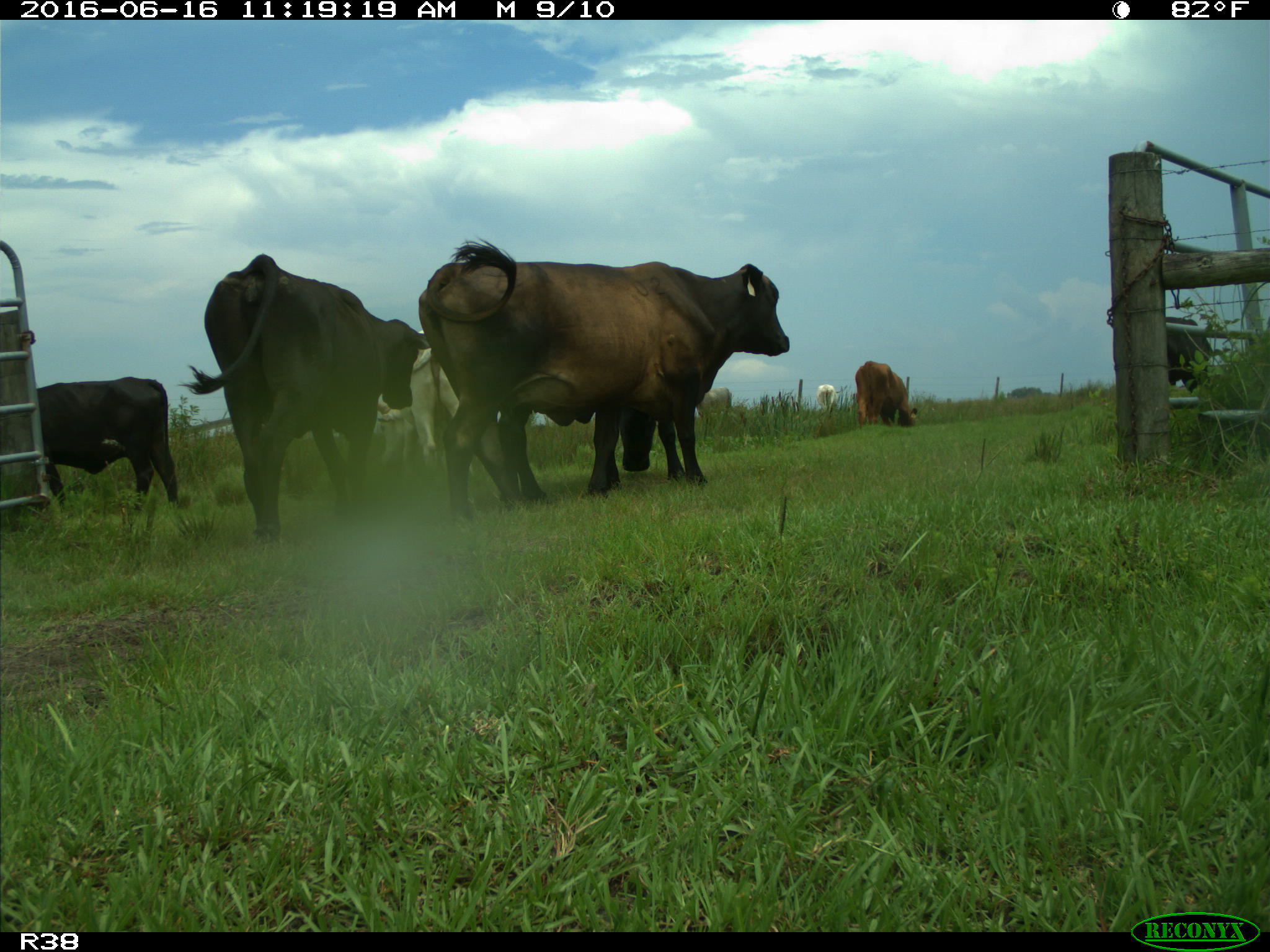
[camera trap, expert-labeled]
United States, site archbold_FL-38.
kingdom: Animalia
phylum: Chordata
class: Mammalia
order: Artiodactyla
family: Bovidae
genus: Bos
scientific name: Bos taurus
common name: domestic cow